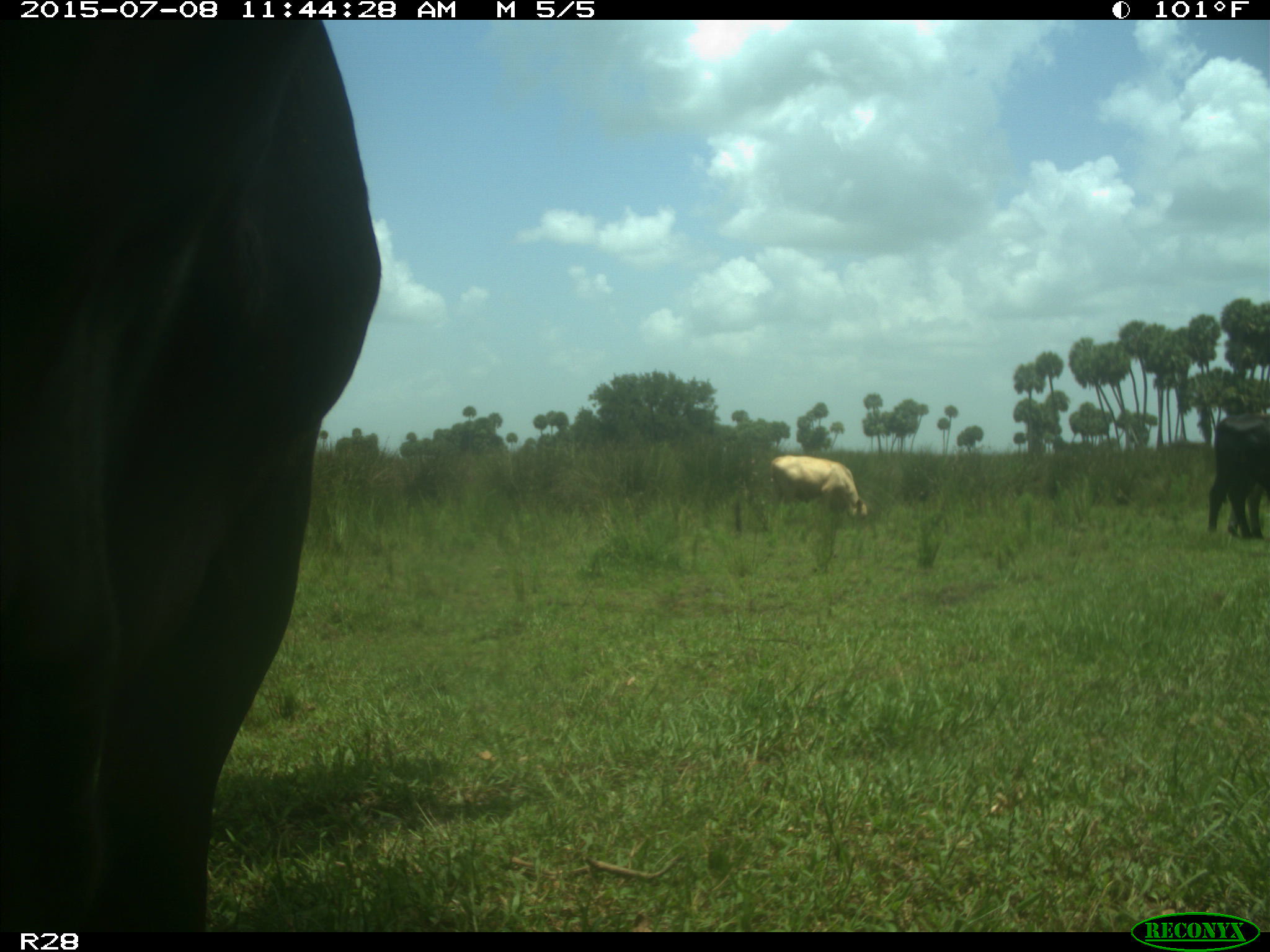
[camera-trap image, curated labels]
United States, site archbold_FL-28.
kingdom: Animalia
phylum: Chordata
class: Mammalia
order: Artiodactyla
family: Bovidae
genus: Bos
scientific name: Bos taurus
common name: domestic cow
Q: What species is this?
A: Bos taurus (domestic cow).